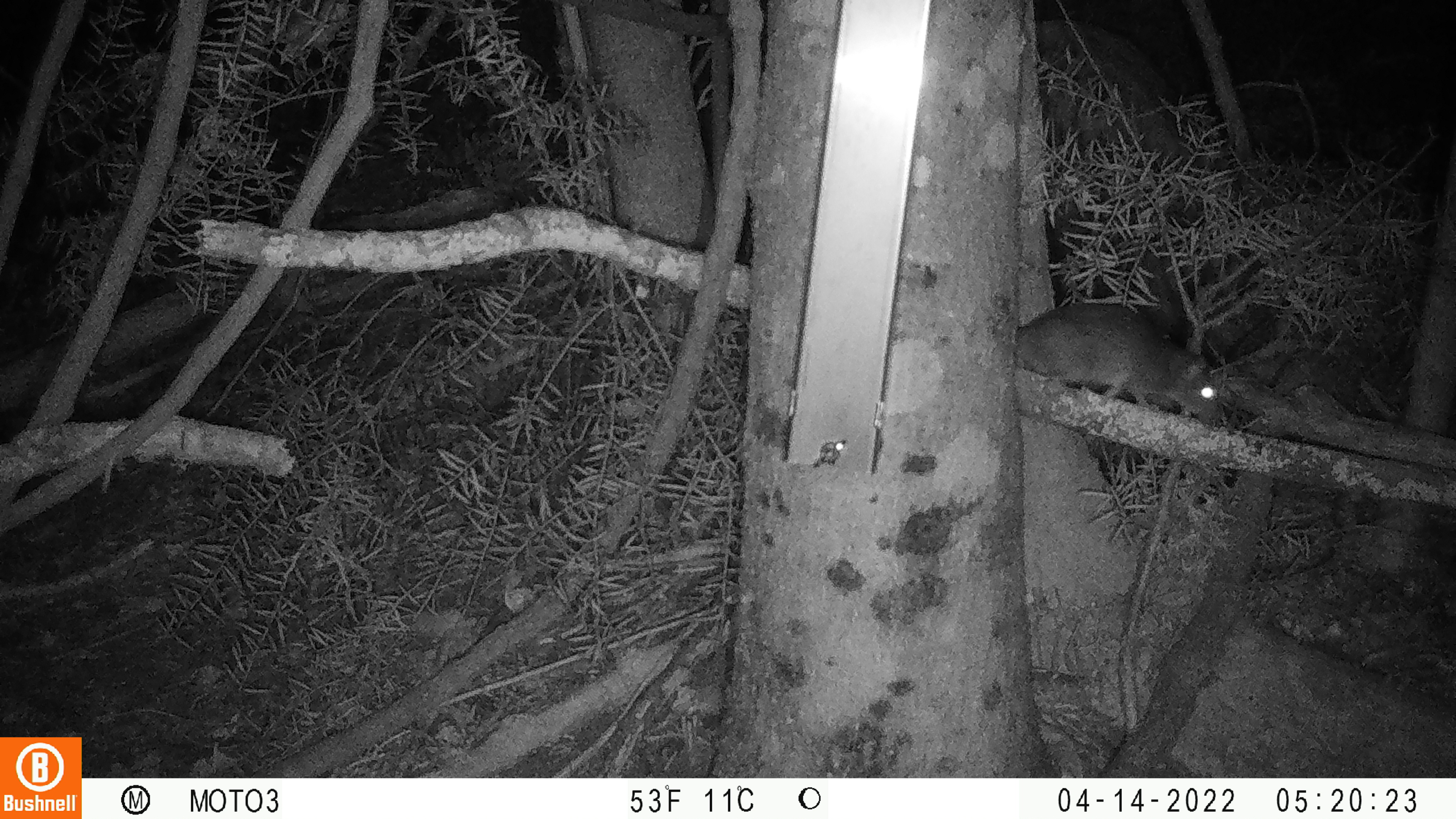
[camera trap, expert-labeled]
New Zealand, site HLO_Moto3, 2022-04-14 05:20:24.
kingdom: Animalia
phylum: Chordata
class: Mammalia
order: Rodentia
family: Muridae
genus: Rattus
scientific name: Rattus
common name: rat